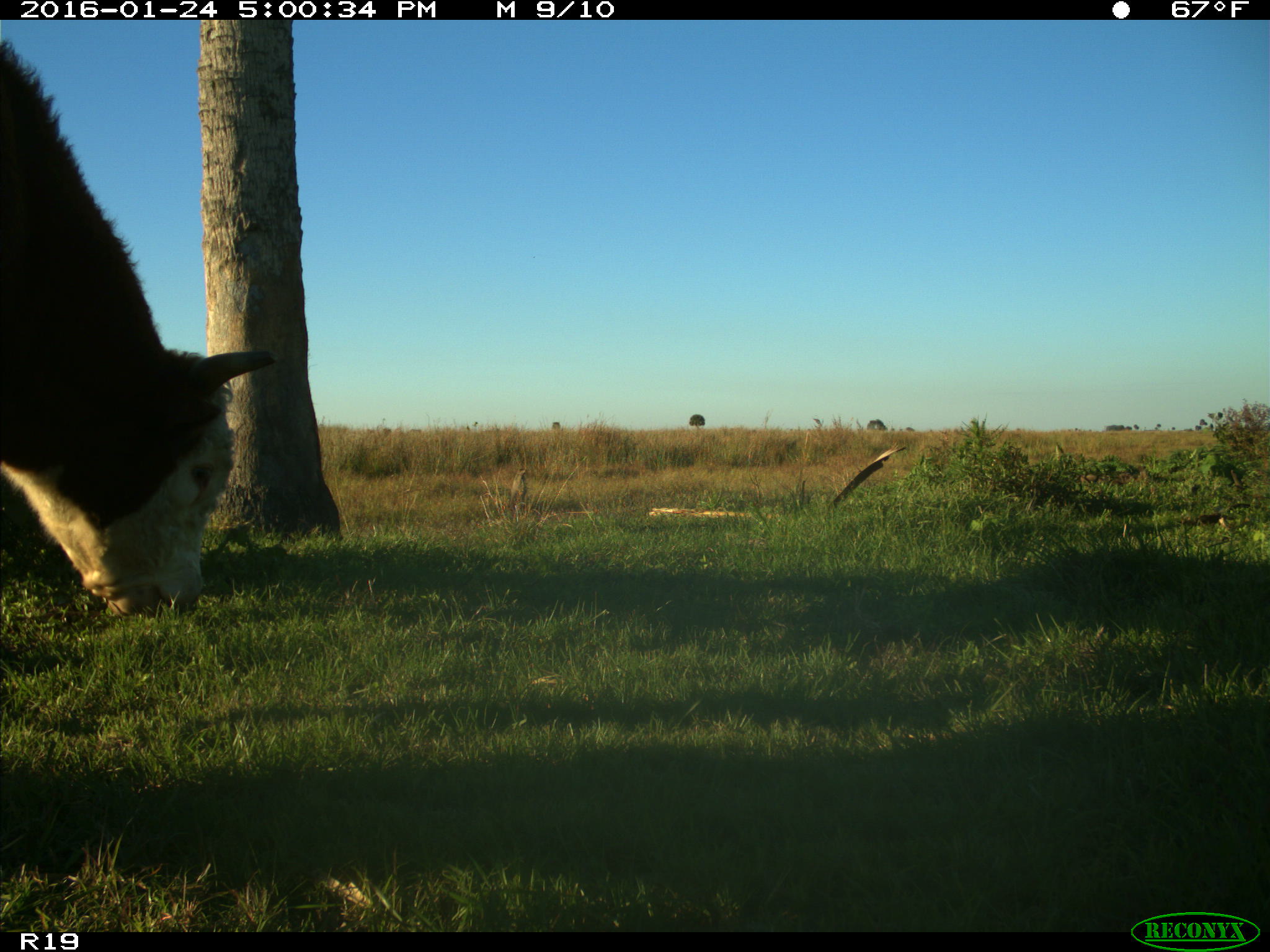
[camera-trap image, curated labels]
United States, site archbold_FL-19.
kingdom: Animalia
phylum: Chordata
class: Mammalia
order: Artiodactyla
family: Bovidae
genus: Bos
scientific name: Bos taurus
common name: domestic cow